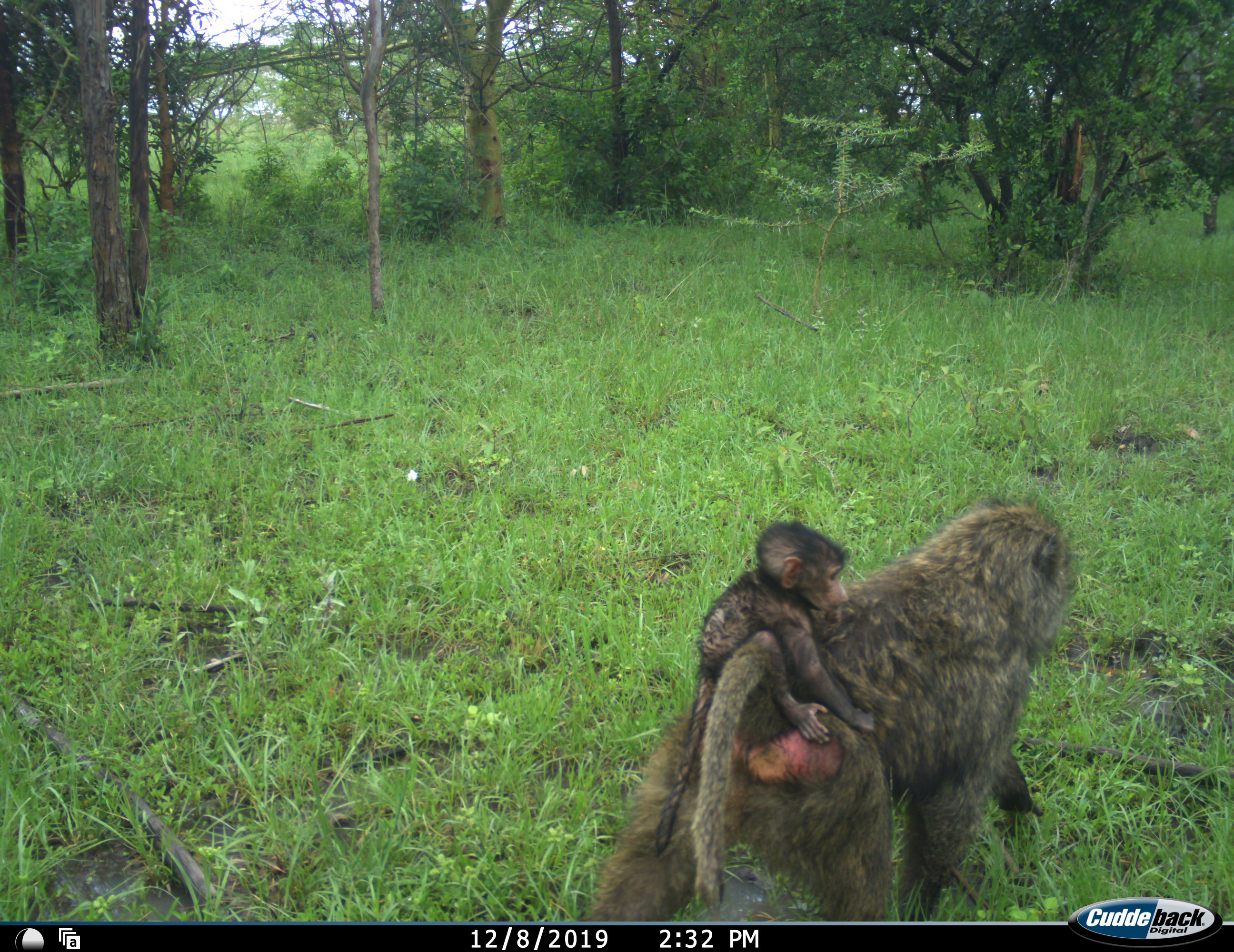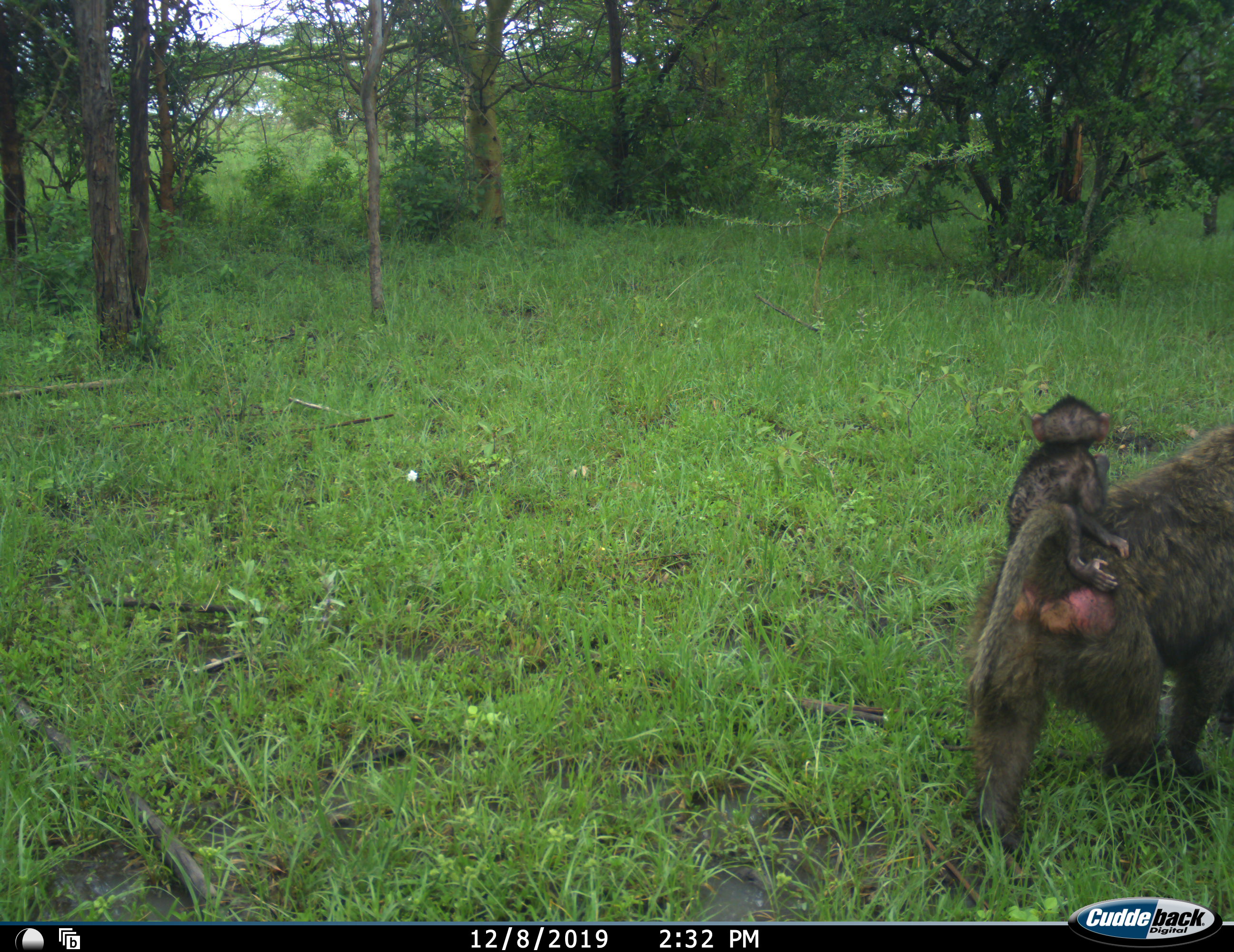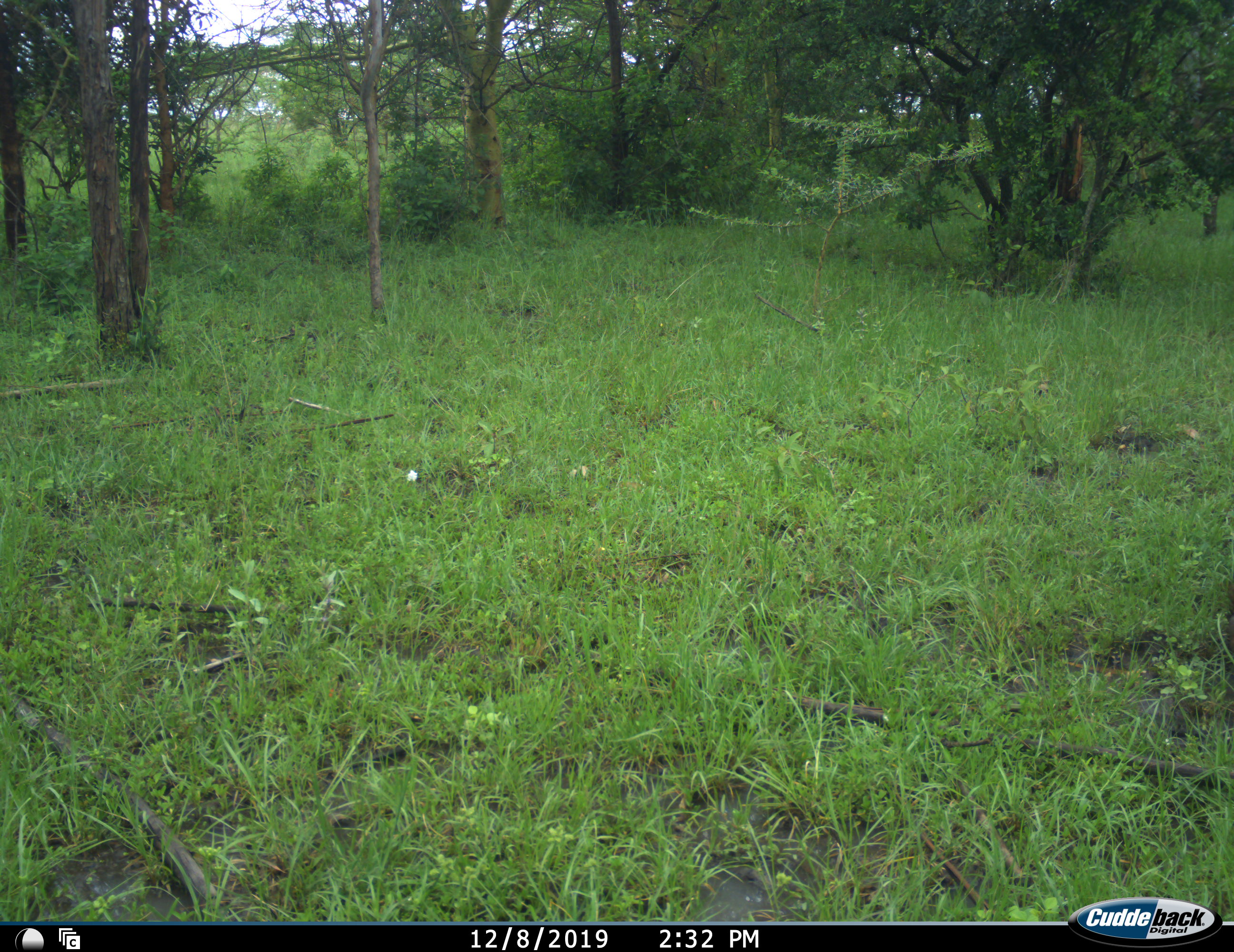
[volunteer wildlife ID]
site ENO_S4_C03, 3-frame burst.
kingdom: Animalia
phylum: Chordata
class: Mammalia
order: Primates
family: Cercopithecidae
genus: Papio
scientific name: Papio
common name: baboon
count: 2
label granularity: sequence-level